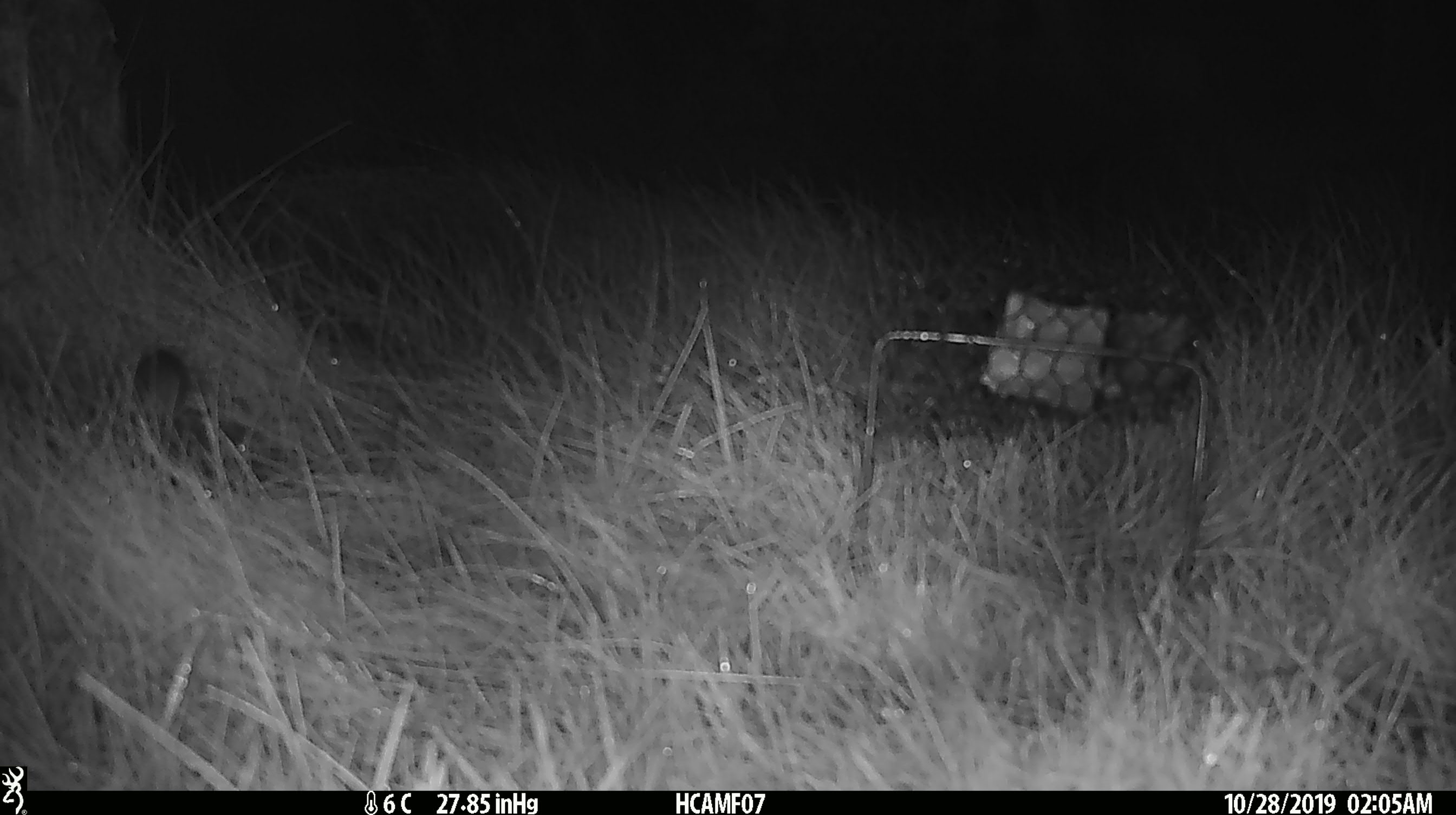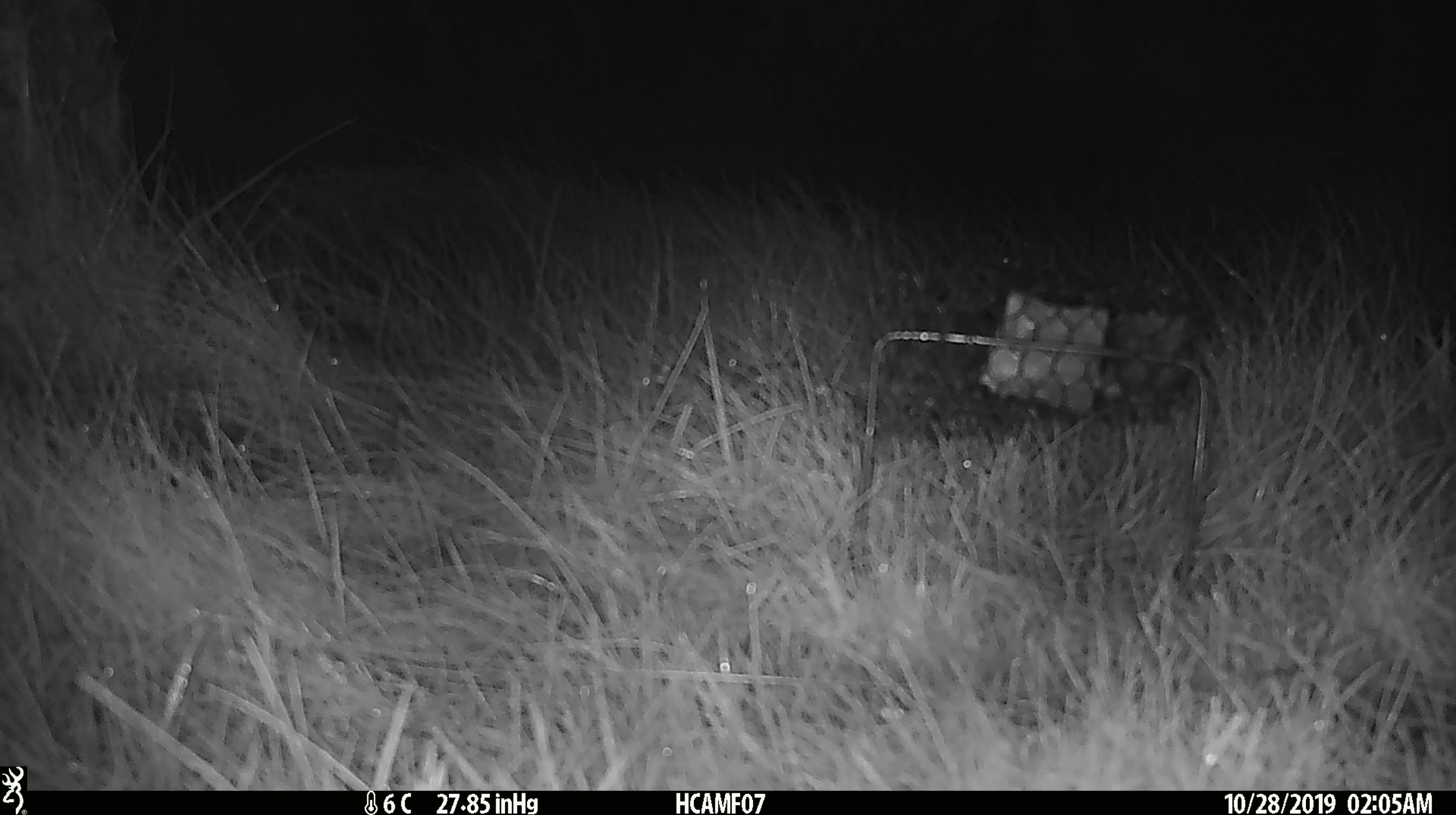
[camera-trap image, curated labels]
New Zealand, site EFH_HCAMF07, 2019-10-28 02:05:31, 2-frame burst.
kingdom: Animalia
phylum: Chordata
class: Mammalia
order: Rodentia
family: Muridae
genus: Mus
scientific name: Mus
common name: mouse